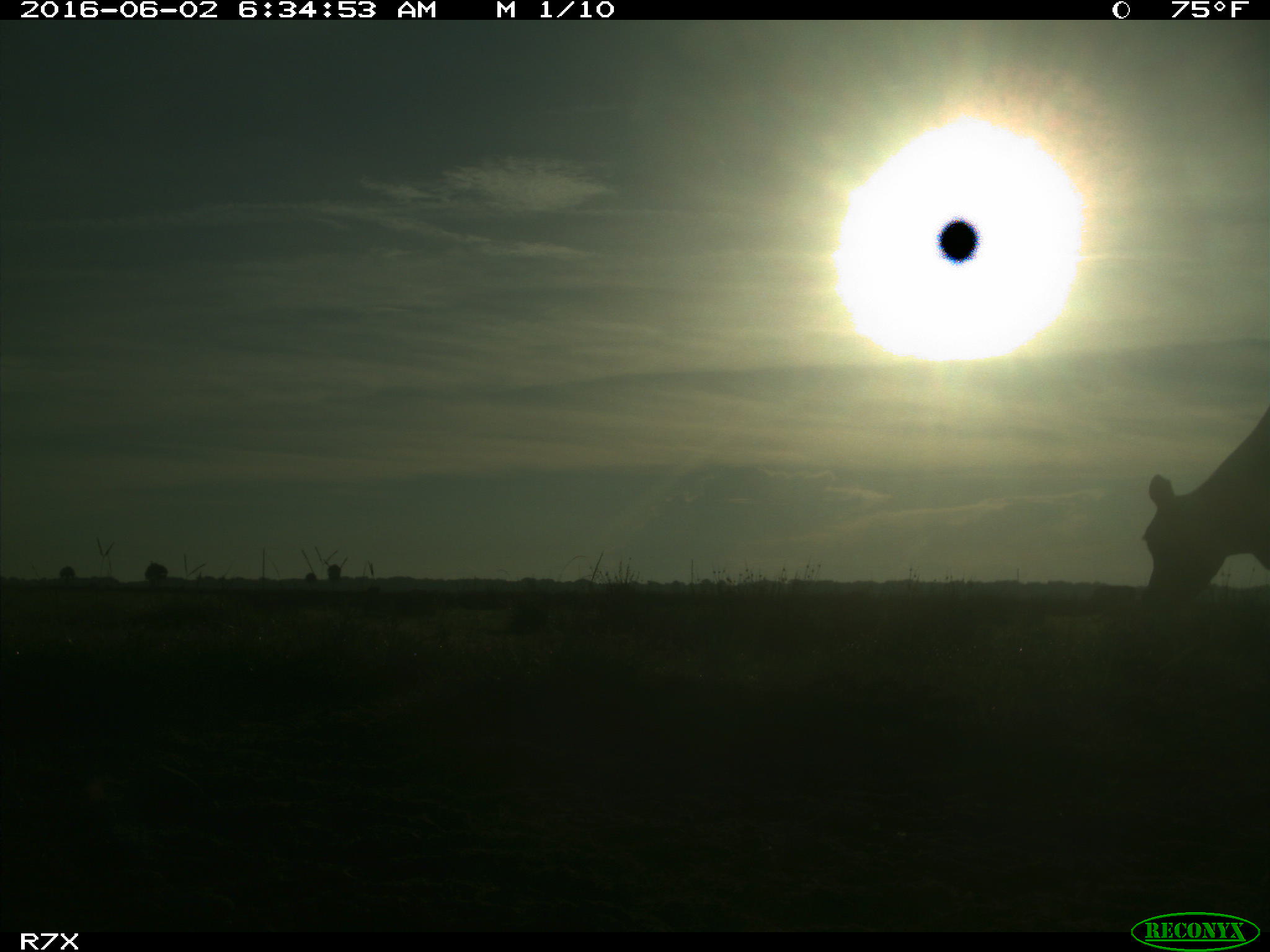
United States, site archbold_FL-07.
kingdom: Animalia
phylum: Chordata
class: Mammalia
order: Artiodactyla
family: Bovidae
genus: Bos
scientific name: Bos taurus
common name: domestic cow